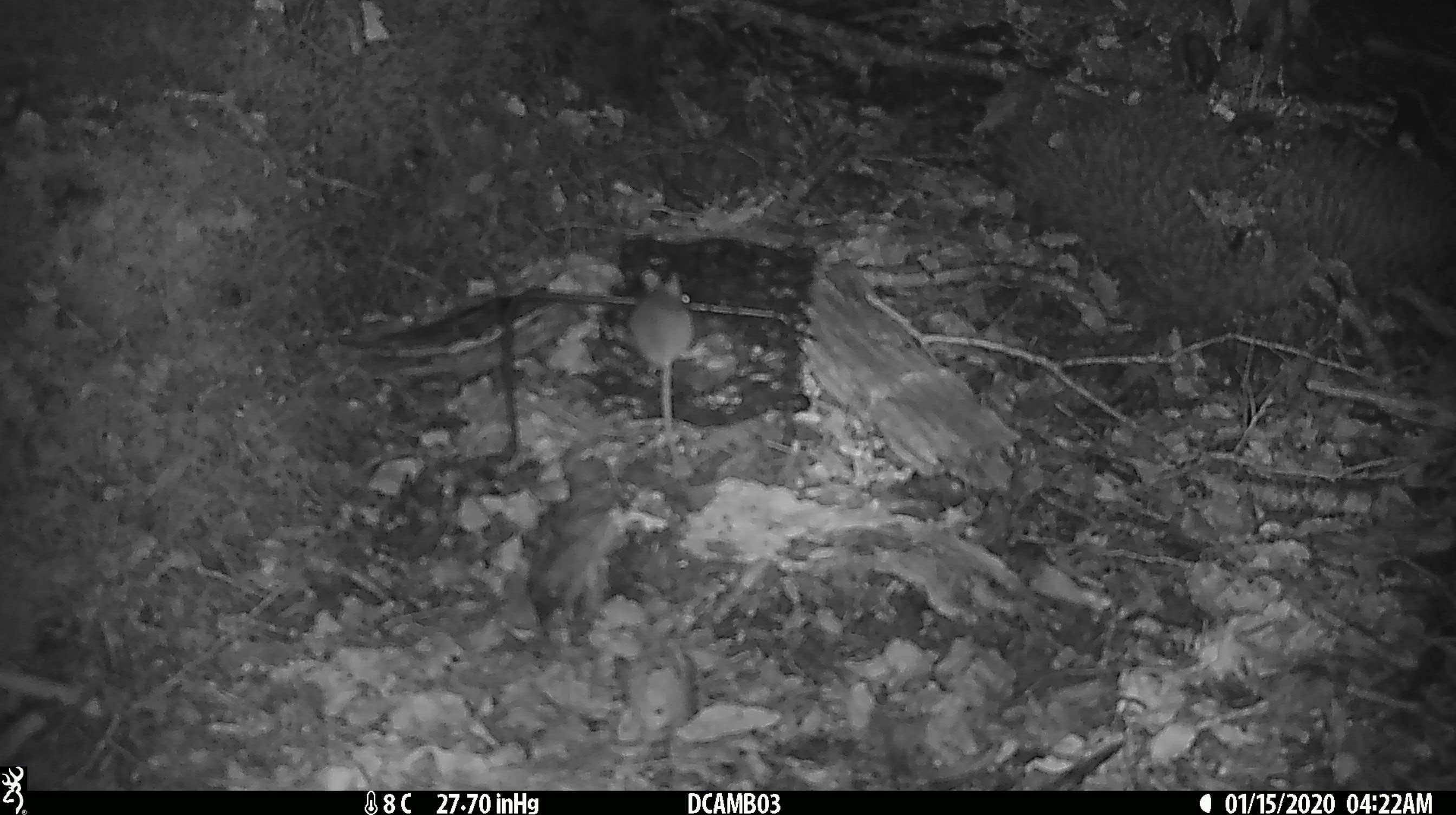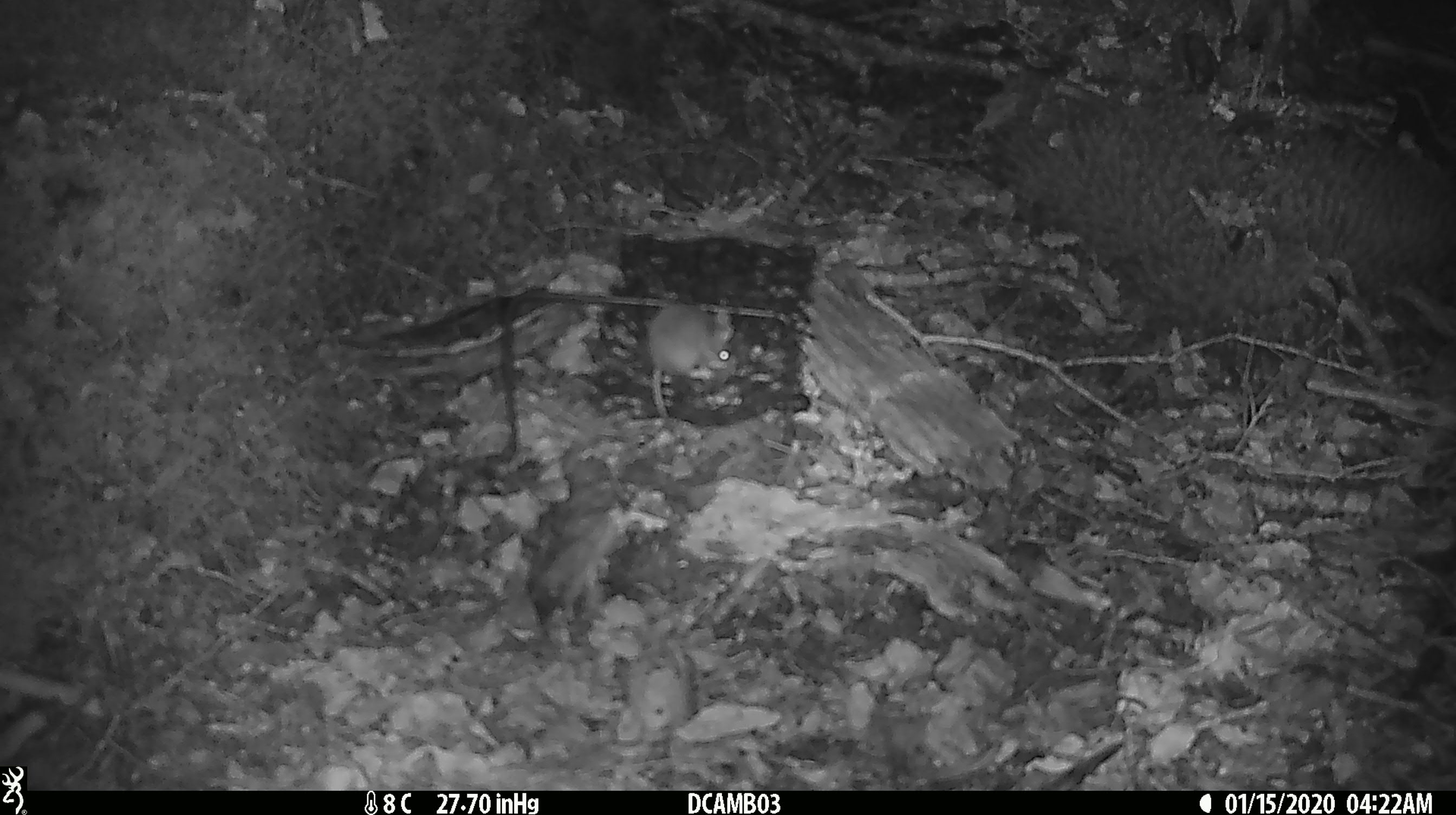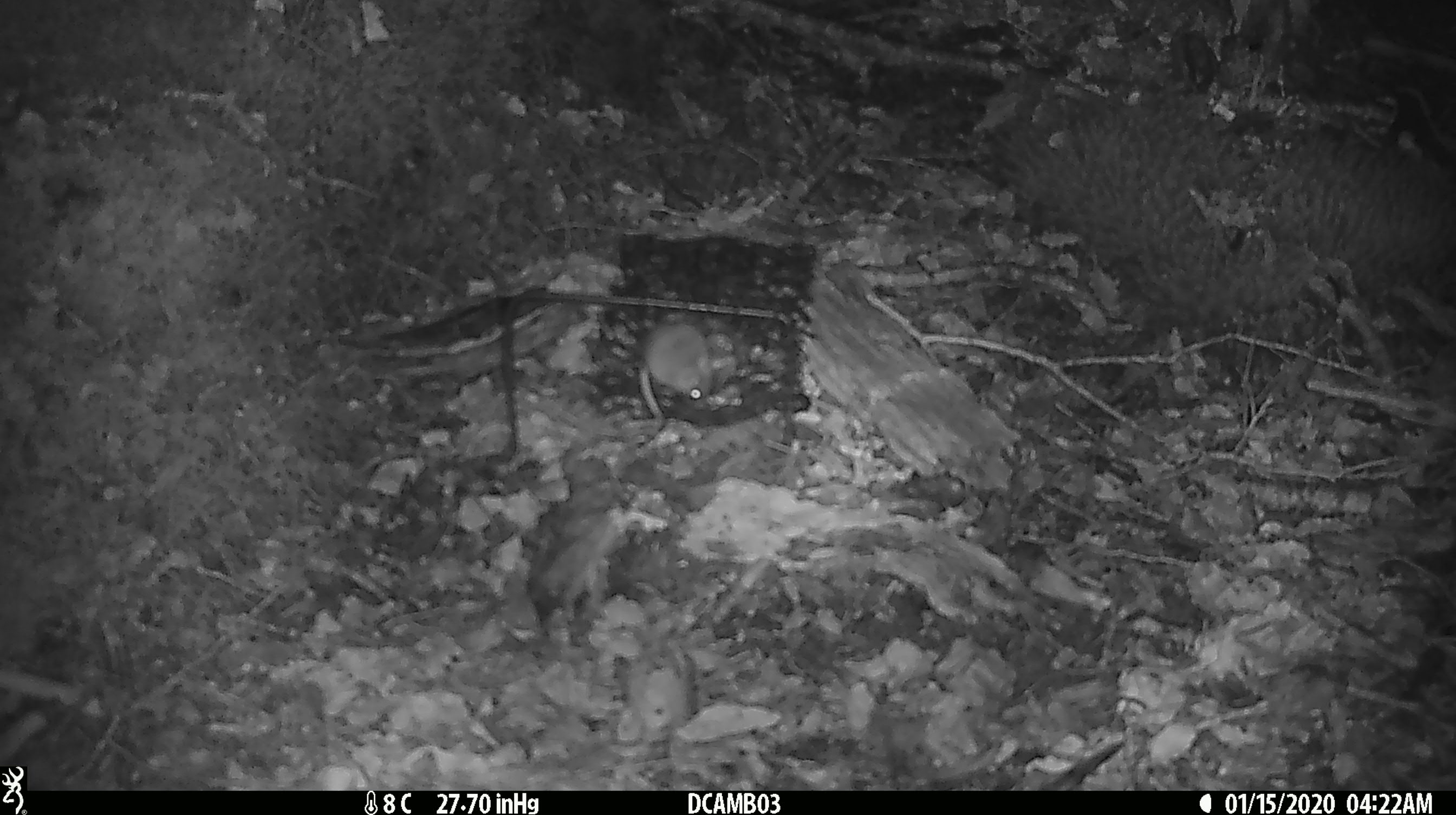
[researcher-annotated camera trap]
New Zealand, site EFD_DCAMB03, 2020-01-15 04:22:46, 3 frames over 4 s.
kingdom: Animalia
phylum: Chordata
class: Mammalia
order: Rodentia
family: Muridae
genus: Mus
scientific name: Mus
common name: mouse